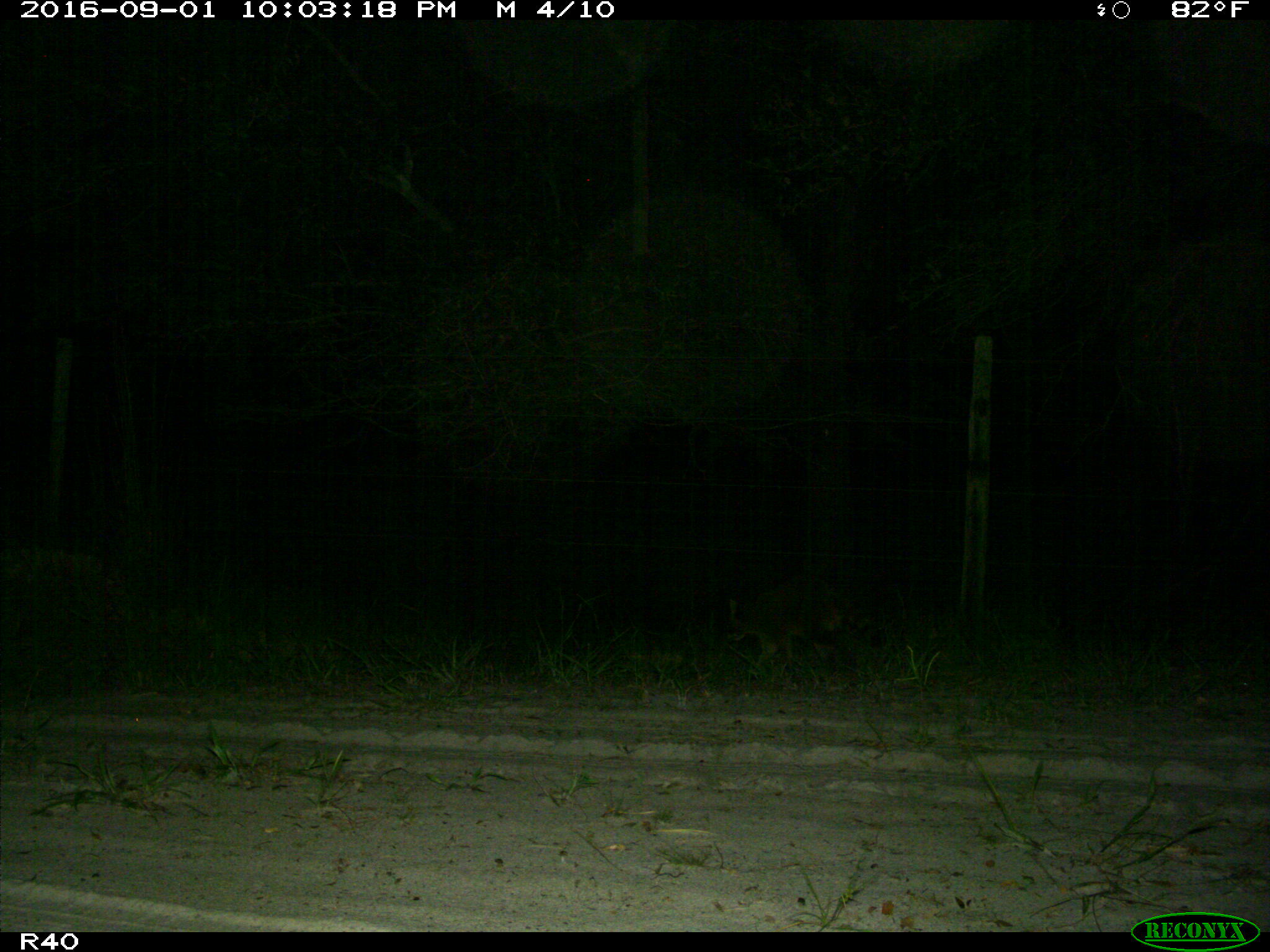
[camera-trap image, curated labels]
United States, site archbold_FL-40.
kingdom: Animalia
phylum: Chordata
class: Mammalia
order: Carnivora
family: Procyonidae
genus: Procyon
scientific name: Procyon lotor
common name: common raccoon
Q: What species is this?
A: Procyon lotor (common raccoon).